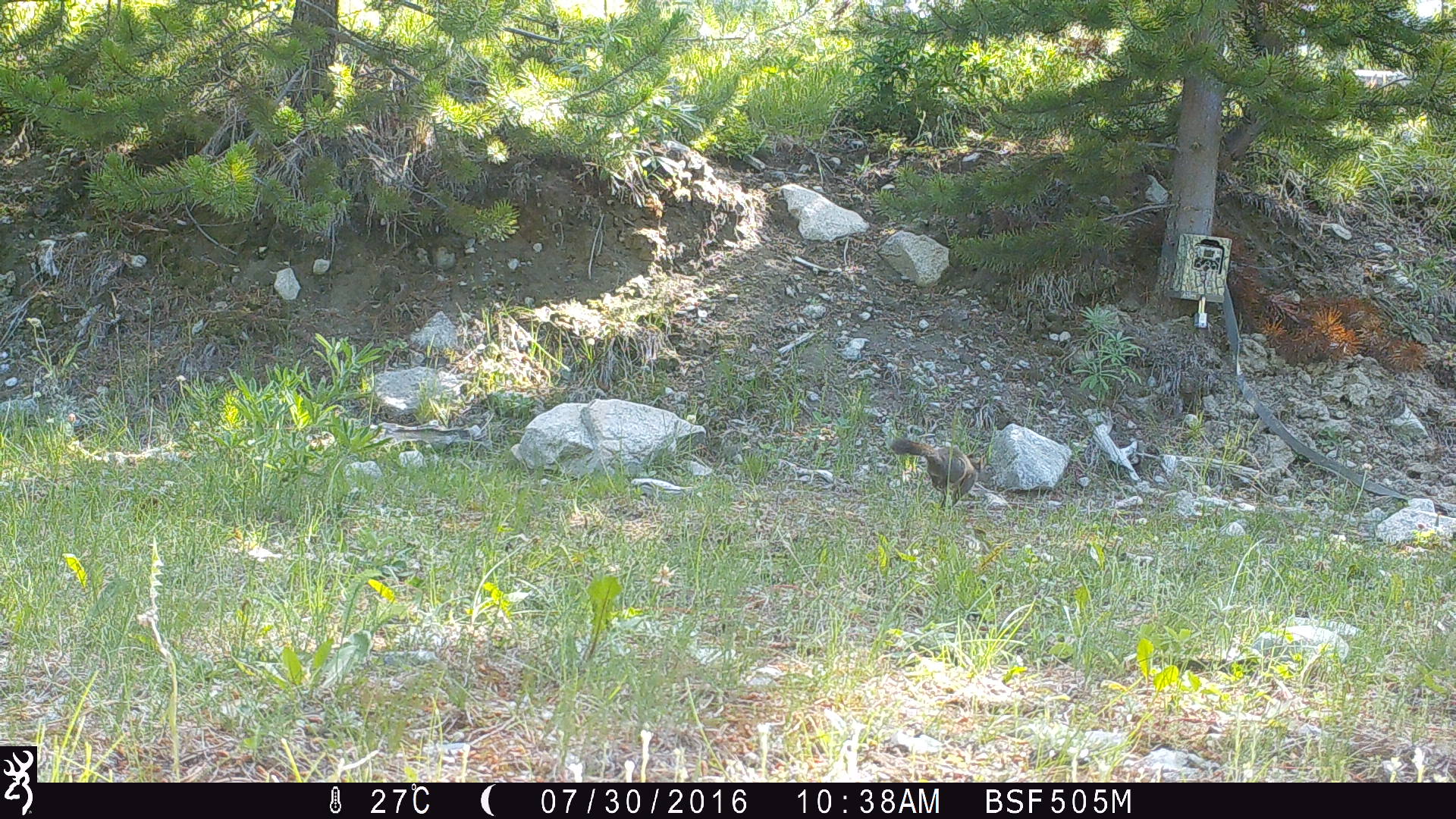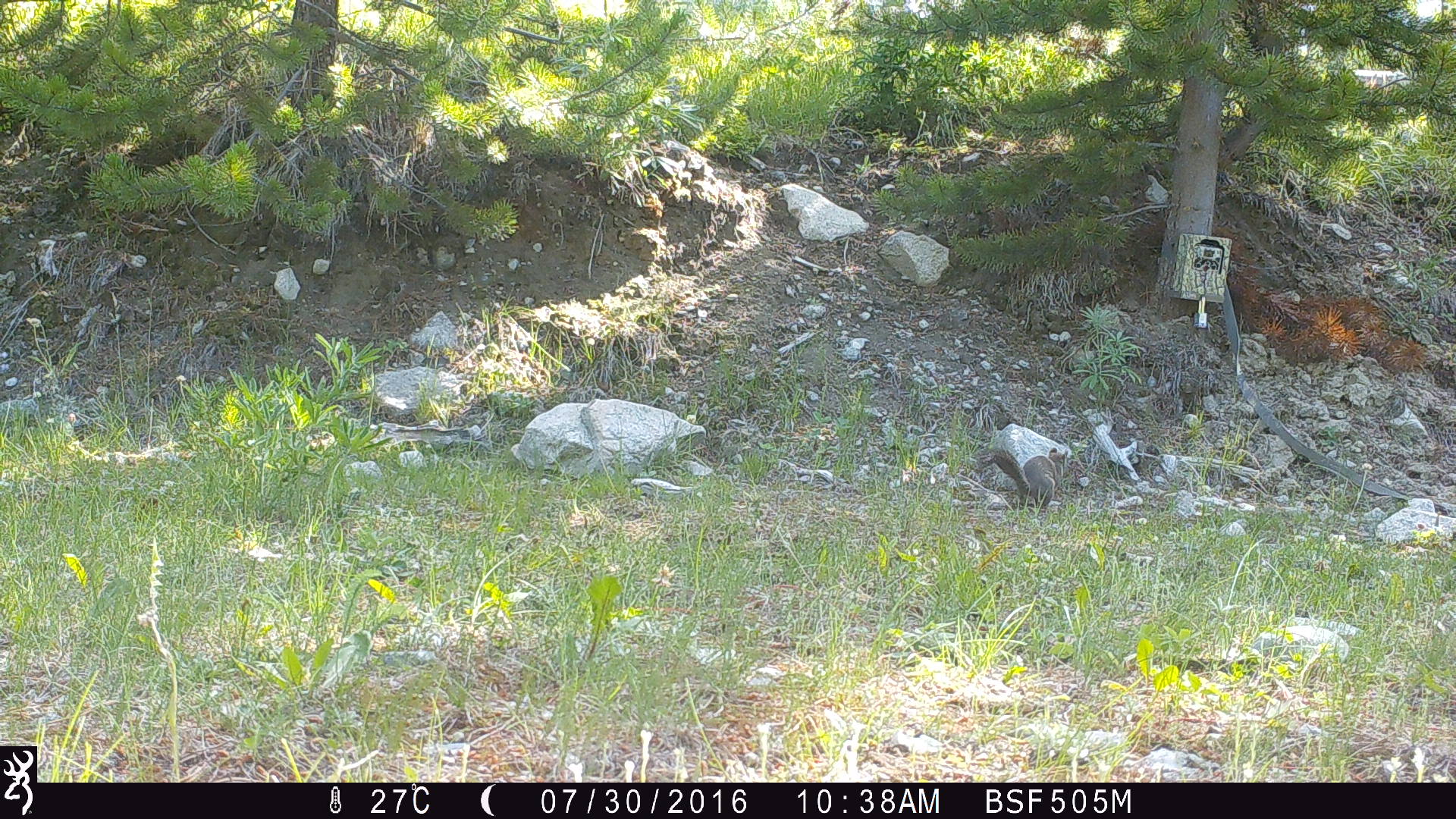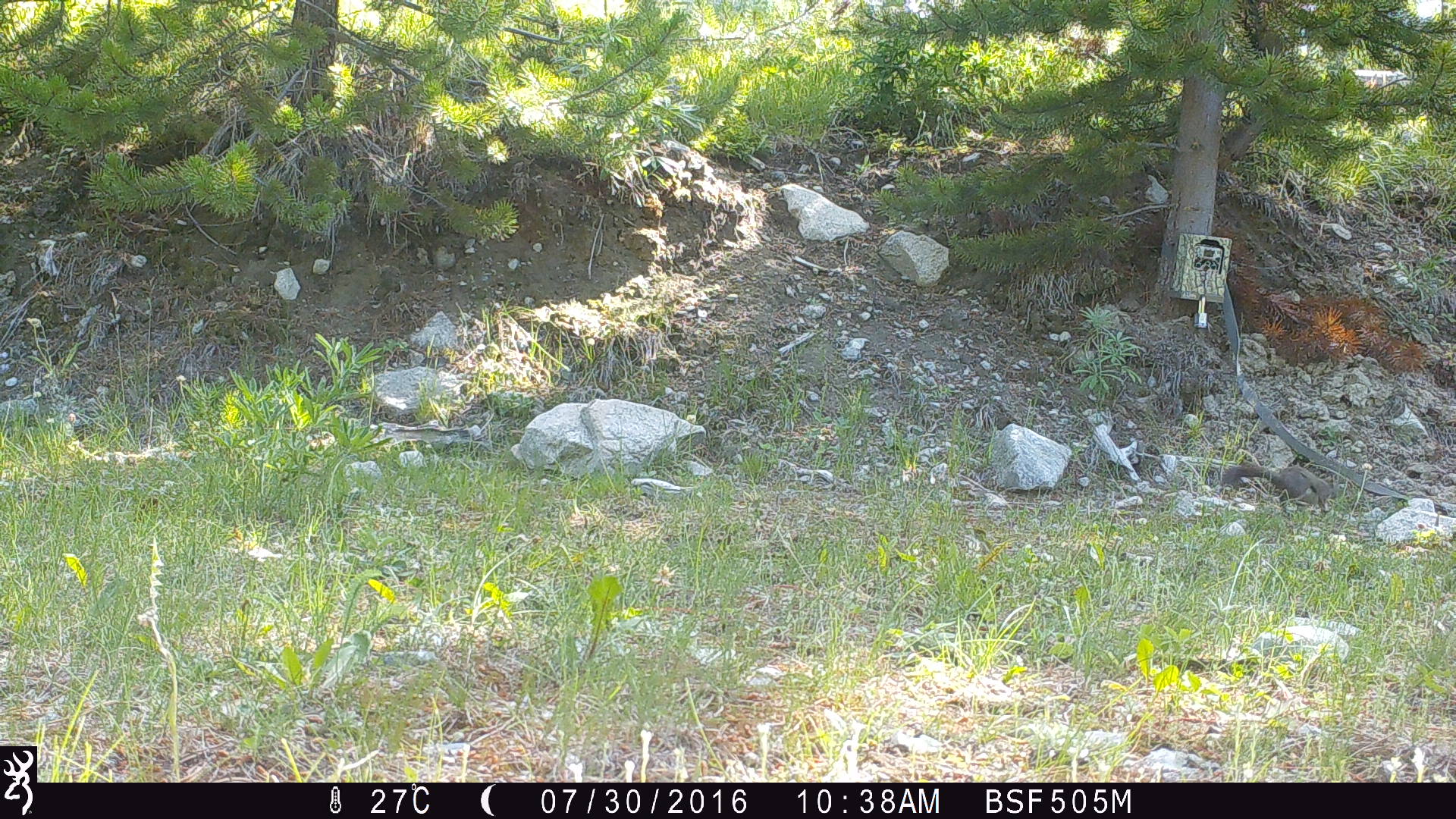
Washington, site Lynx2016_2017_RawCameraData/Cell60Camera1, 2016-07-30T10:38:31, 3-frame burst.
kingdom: Animalia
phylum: Chordata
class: Mammalia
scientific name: Mammalia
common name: small mammal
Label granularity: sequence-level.